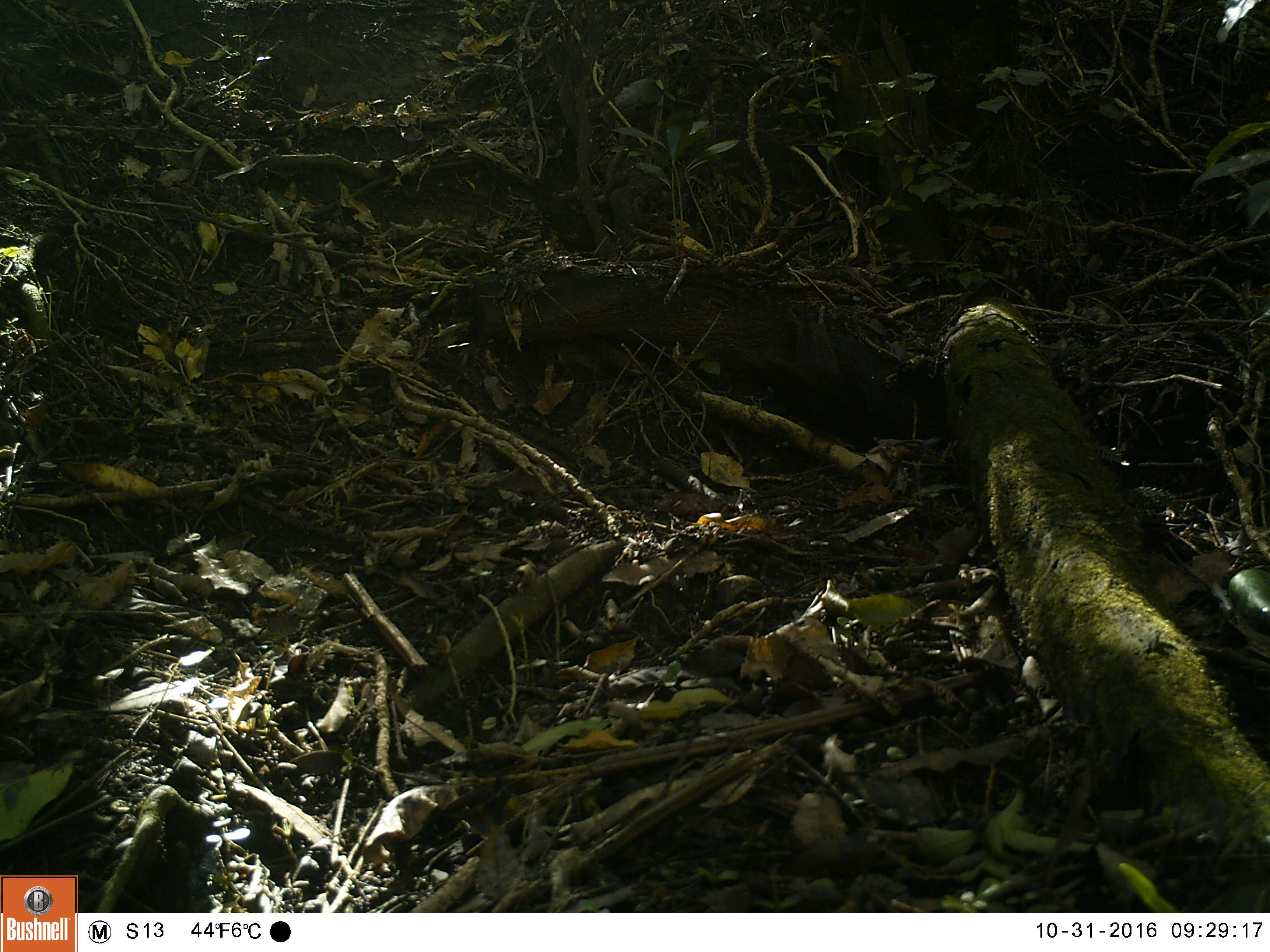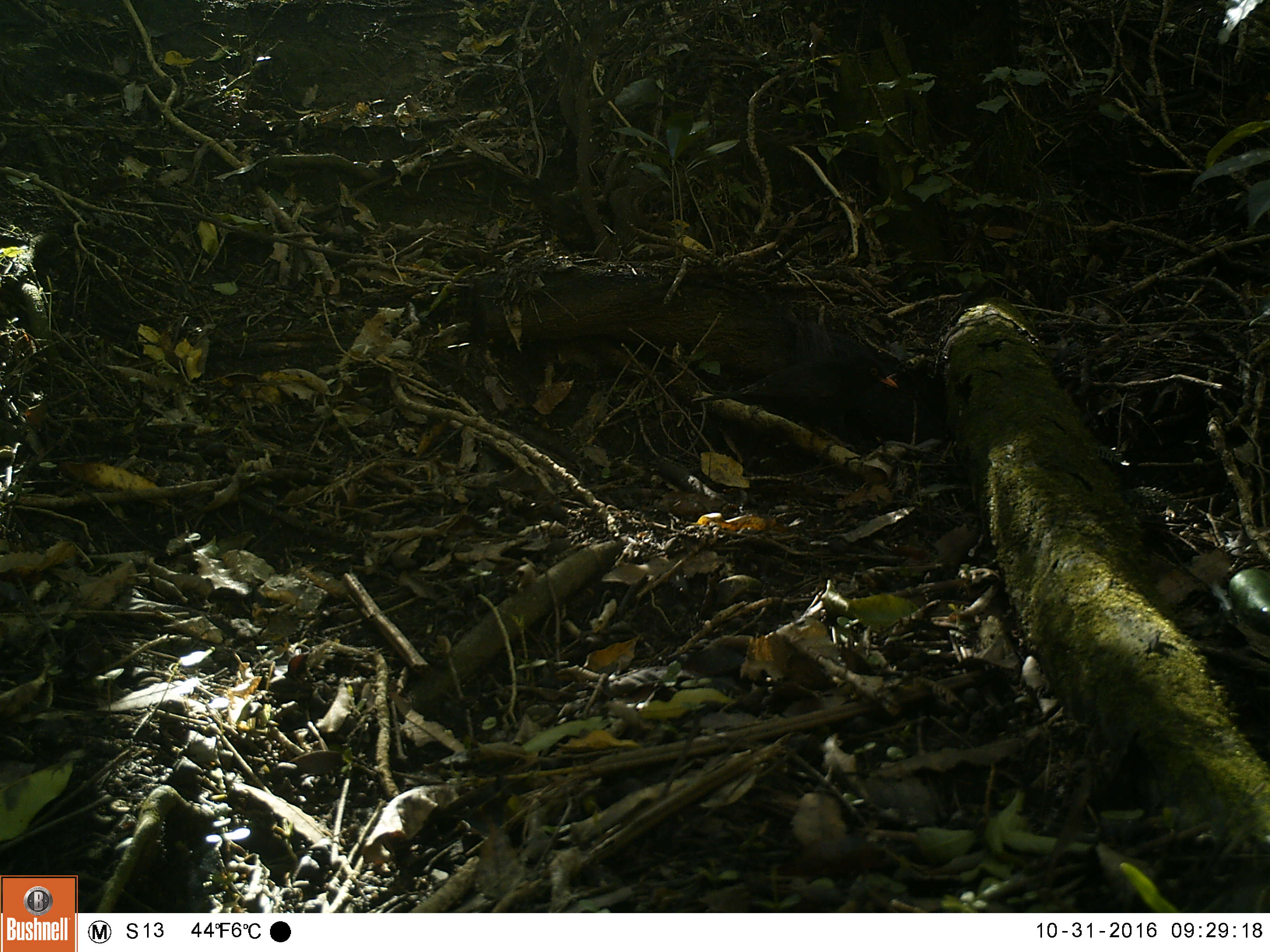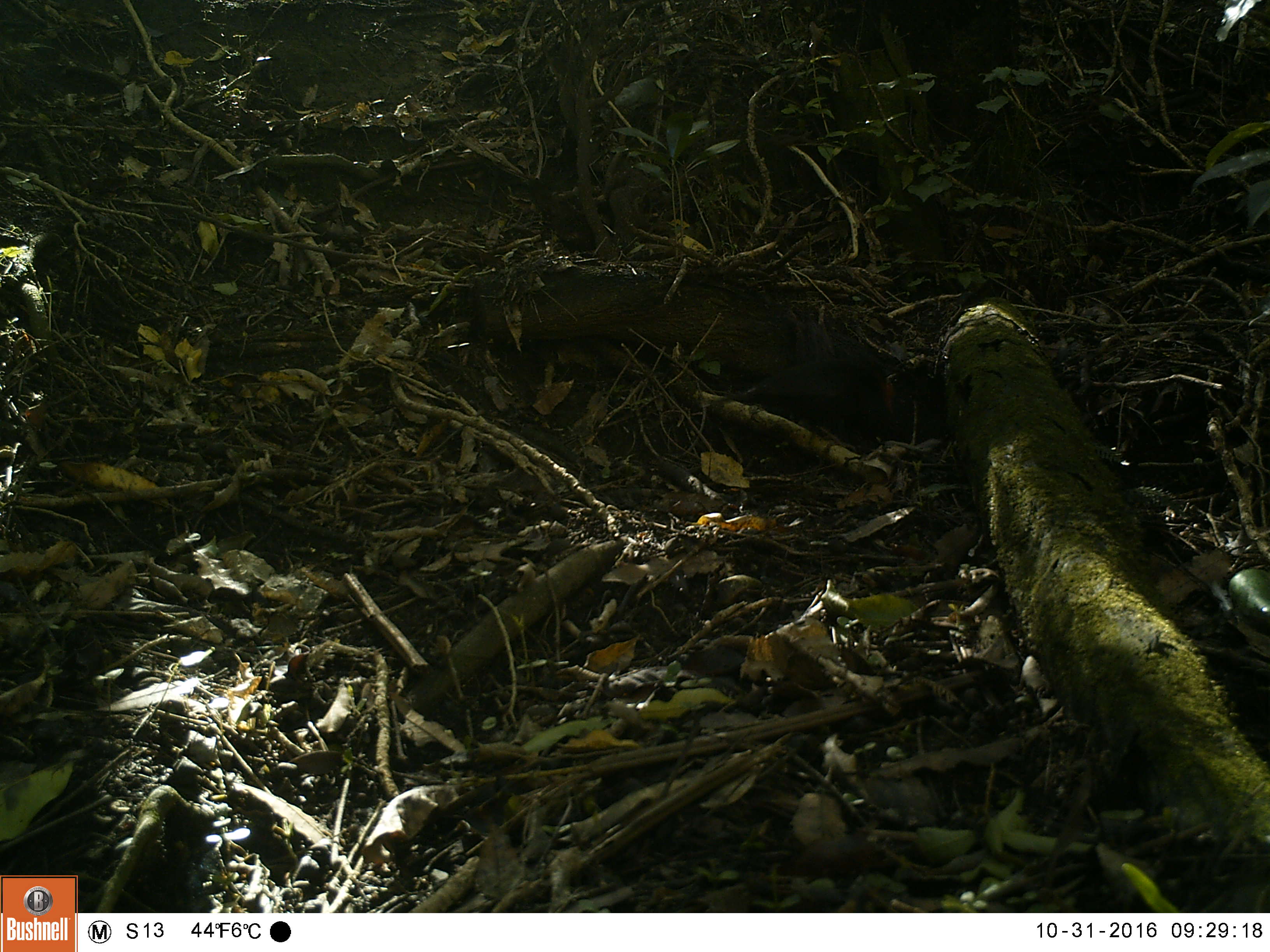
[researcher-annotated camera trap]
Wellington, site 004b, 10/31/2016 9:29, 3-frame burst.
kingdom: Animalia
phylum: Chordata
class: Aves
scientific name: Aves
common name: bird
Bird (Aves).